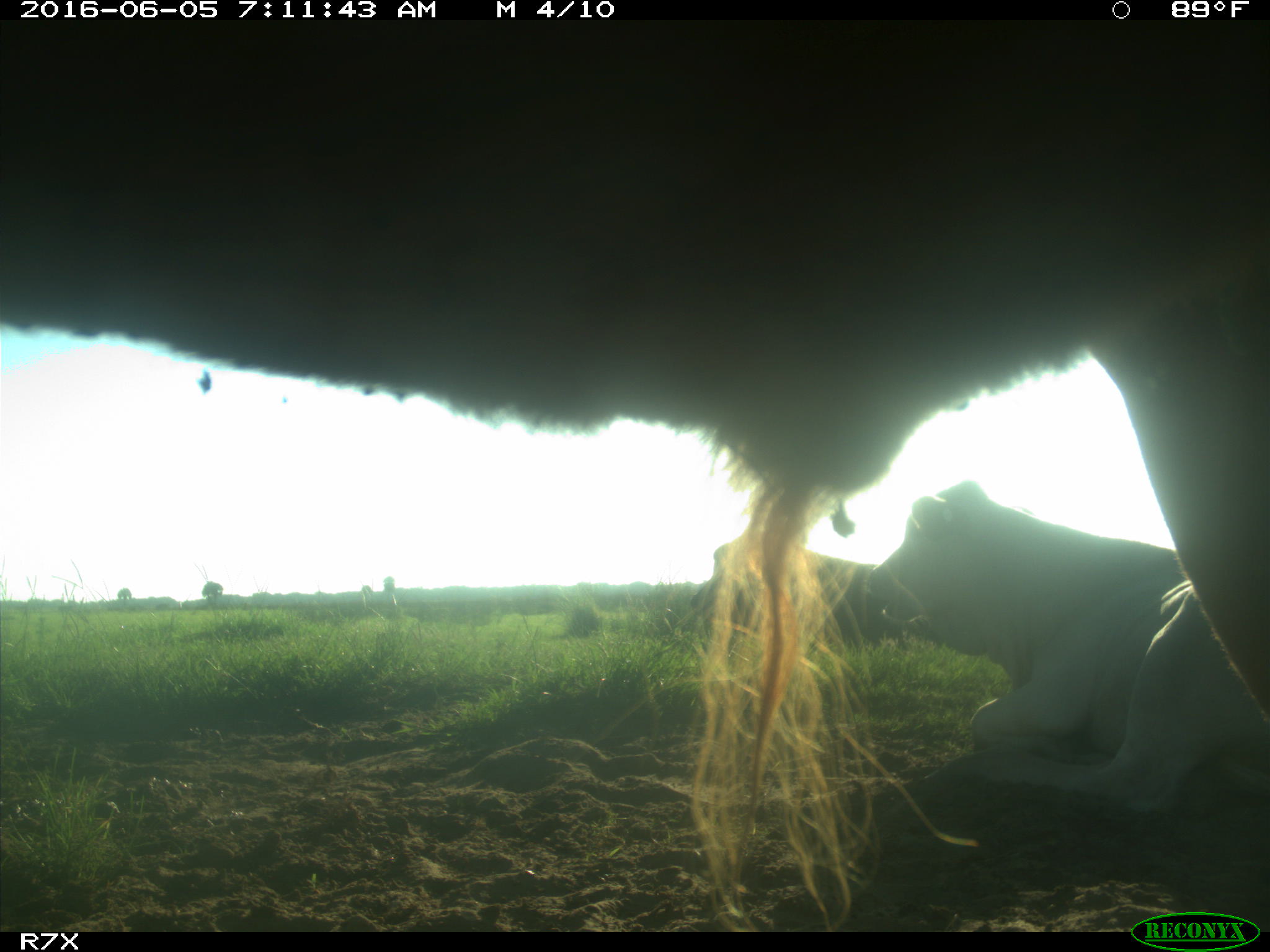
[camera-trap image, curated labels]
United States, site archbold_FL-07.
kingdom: Animalia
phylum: Chordata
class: Mammalia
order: Artiodactyla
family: Bovidae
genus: Bos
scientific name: Bos taurus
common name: domestic cow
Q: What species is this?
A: Bos taurus (domestic cow).